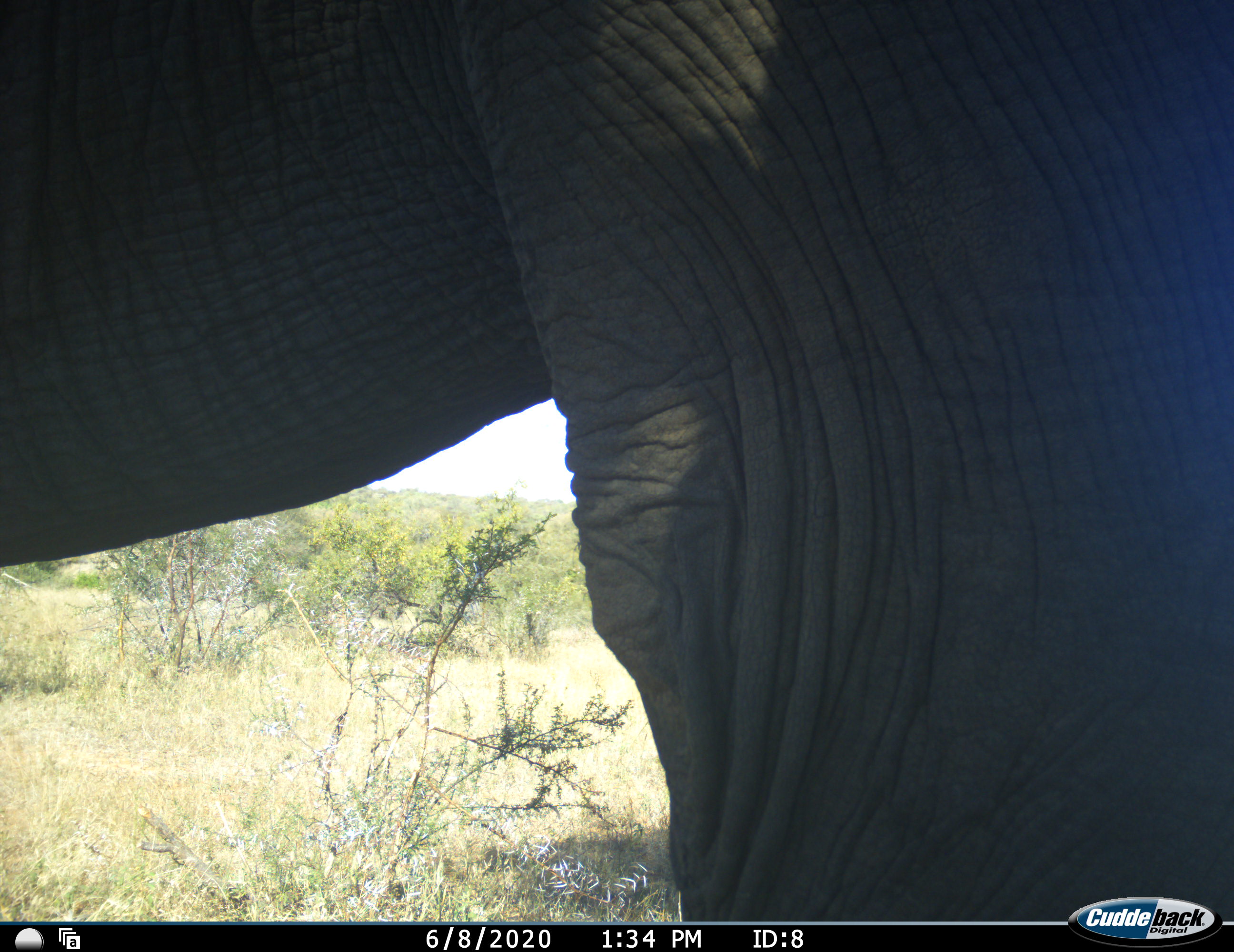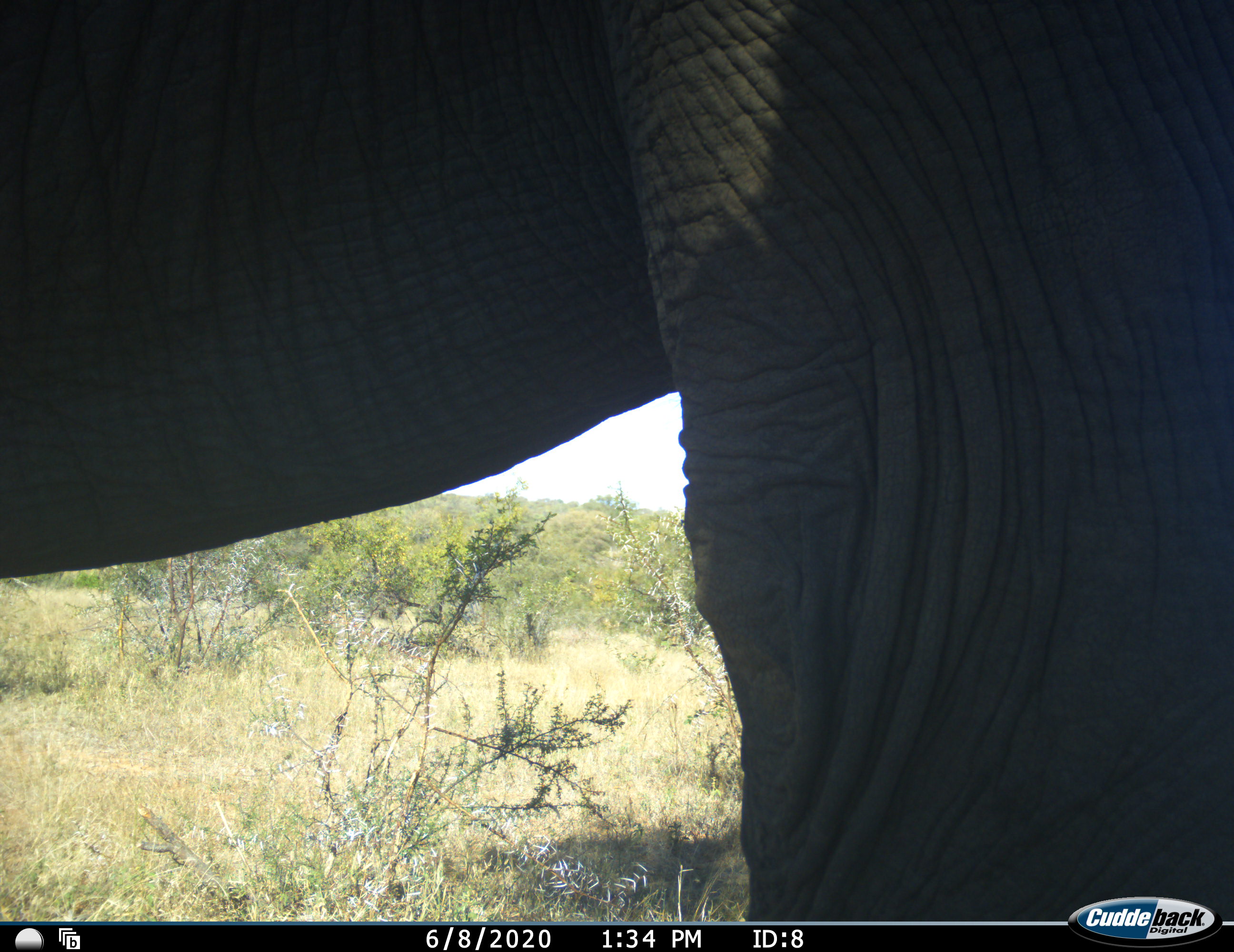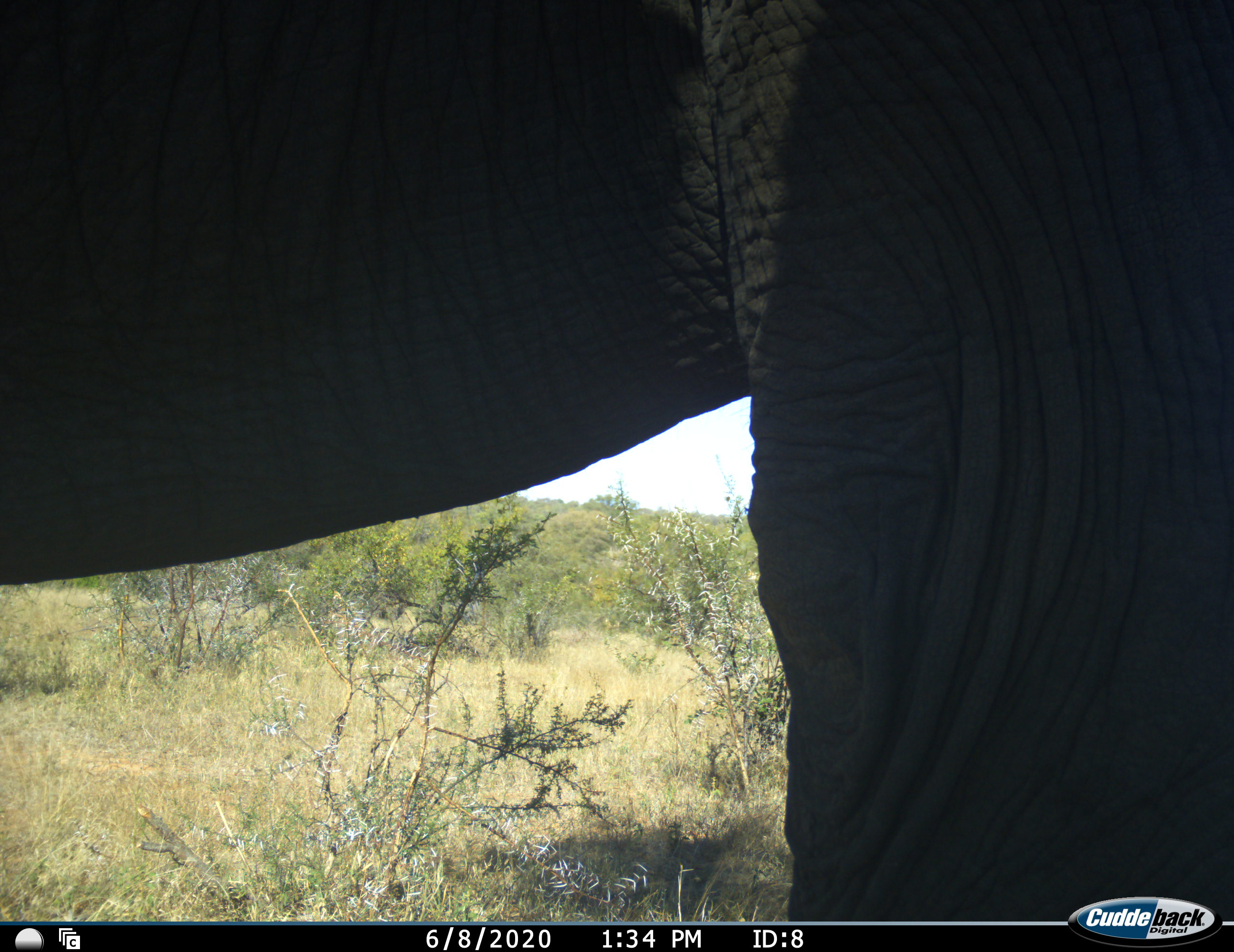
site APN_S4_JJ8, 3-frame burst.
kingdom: Animalia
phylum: Chordata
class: Mammalia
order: Proboscidea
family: Elephantidae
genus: Loxodonta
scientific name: Loxodonta africana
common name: african bush elephant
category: elephant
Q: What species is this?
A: Elephant (african bush elephant) (Loxodonta africana).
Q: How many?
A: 1.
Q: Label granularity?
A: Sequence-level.